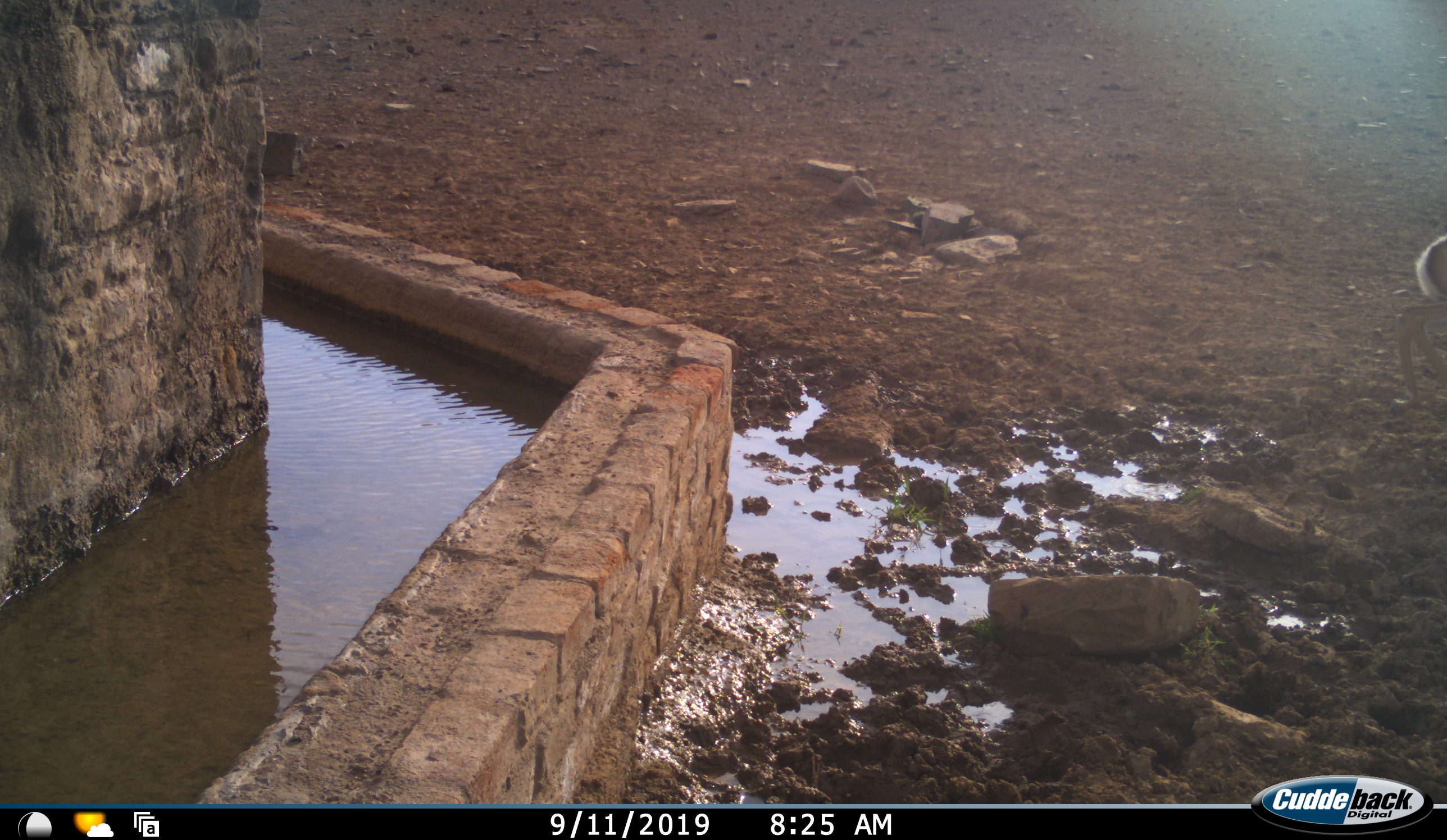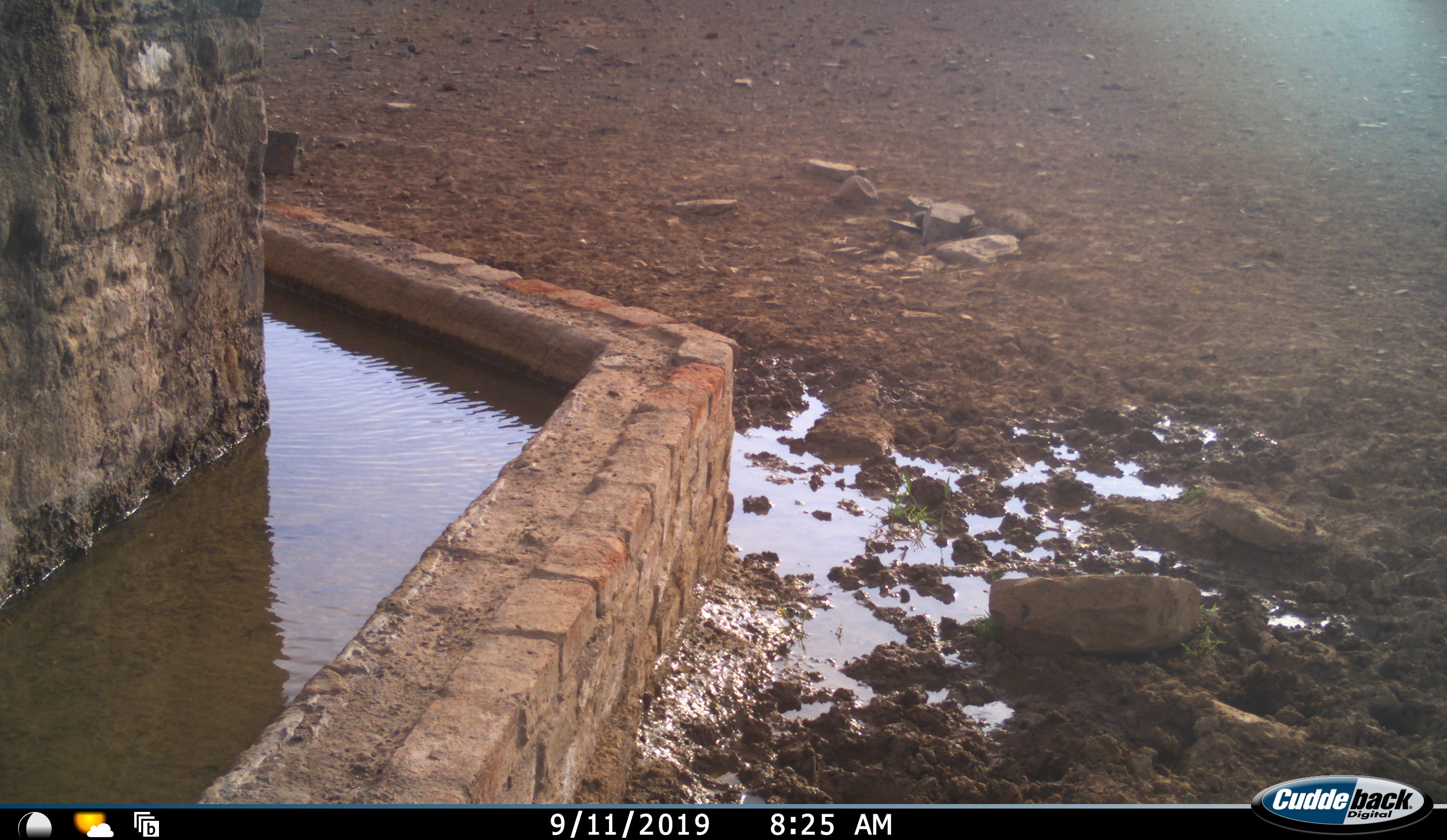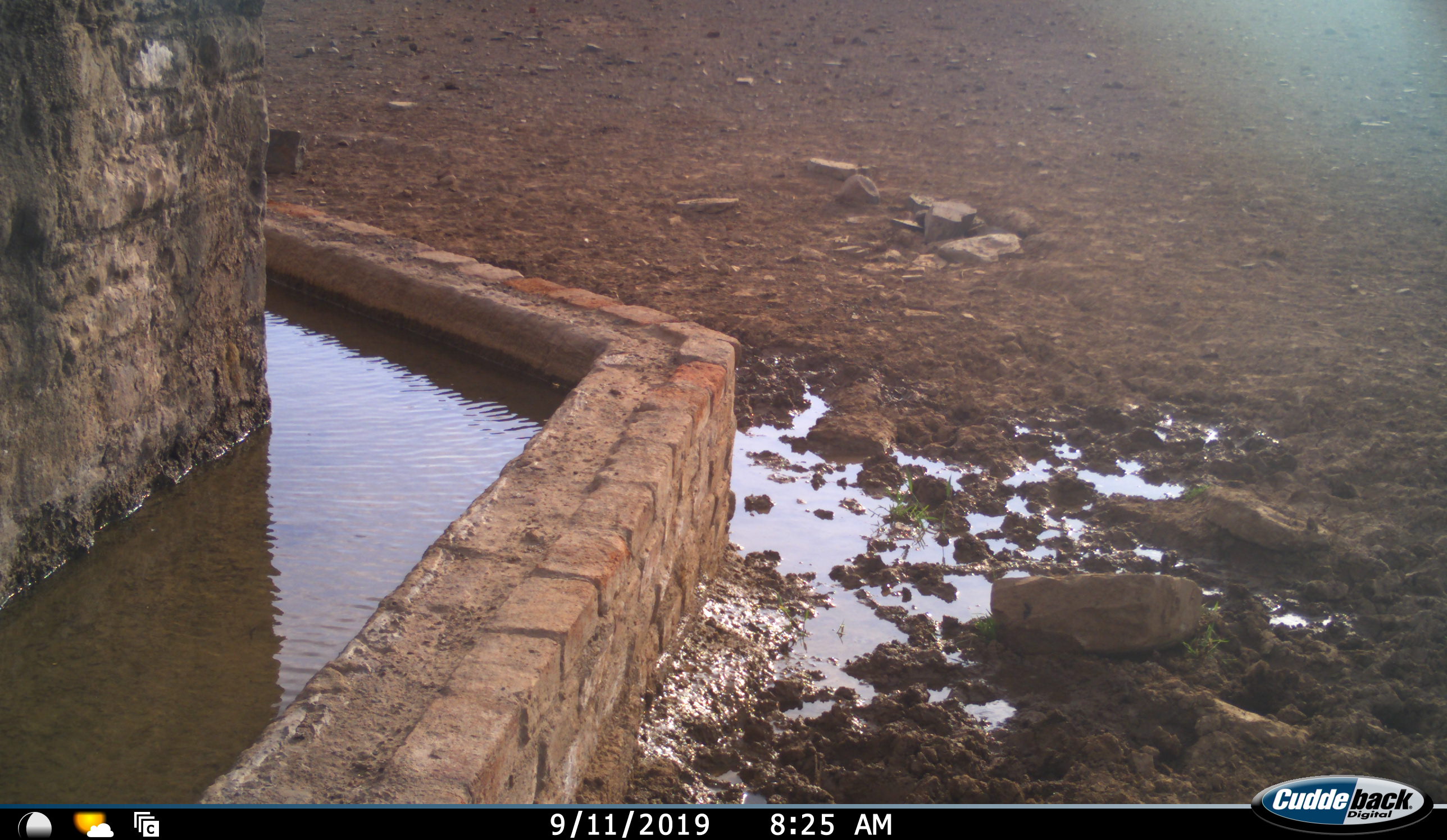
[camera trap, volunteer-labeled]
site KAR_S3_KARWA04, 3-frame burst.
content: unidentified animal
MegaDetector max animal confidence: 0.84